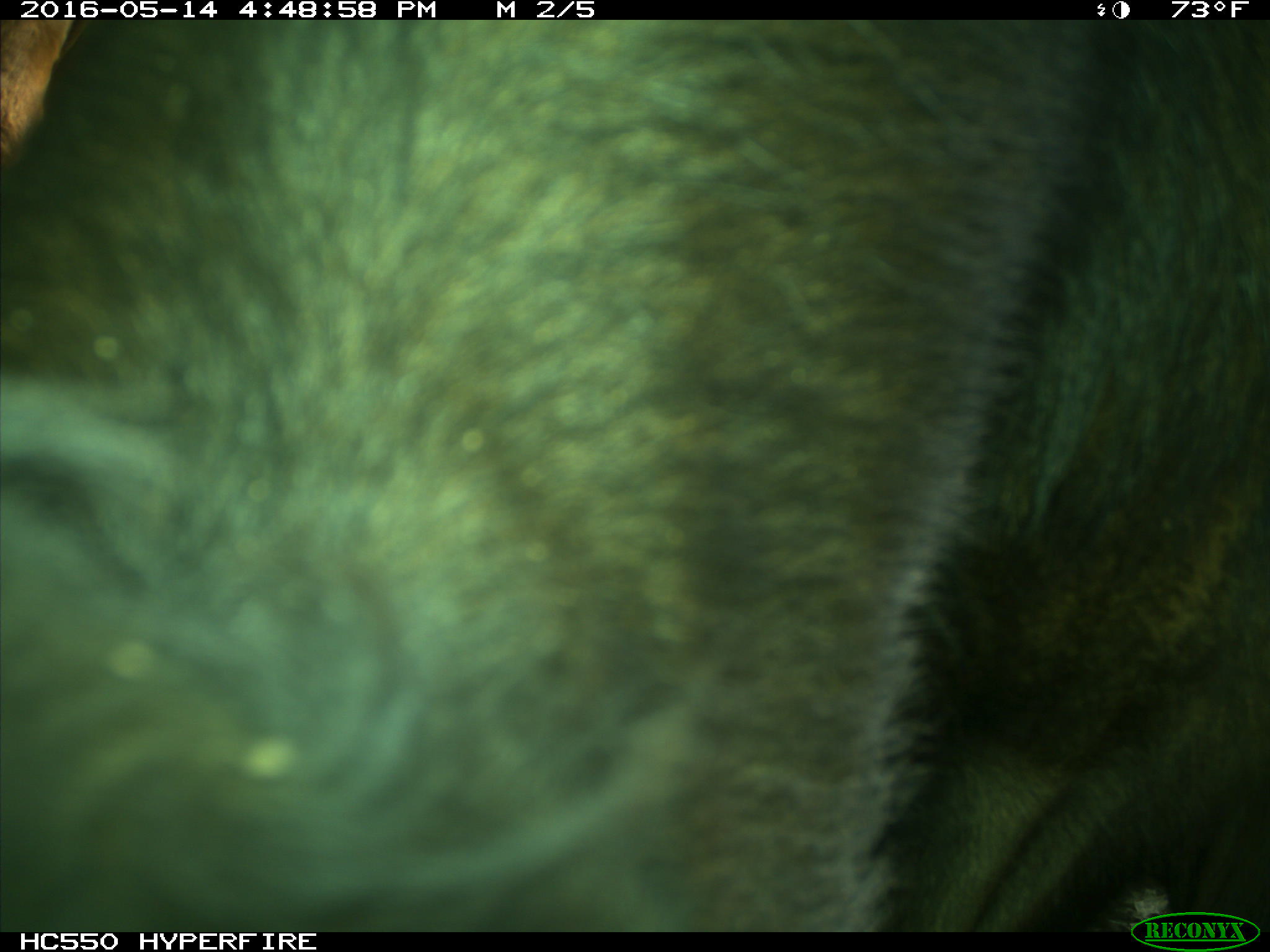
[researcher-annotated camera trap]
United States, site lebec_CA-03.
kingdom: Animalia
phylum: Chordata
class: Mammalia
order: Artiodactyla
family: Bovidae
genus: Bos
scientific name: Bos taurus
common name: domestic cow